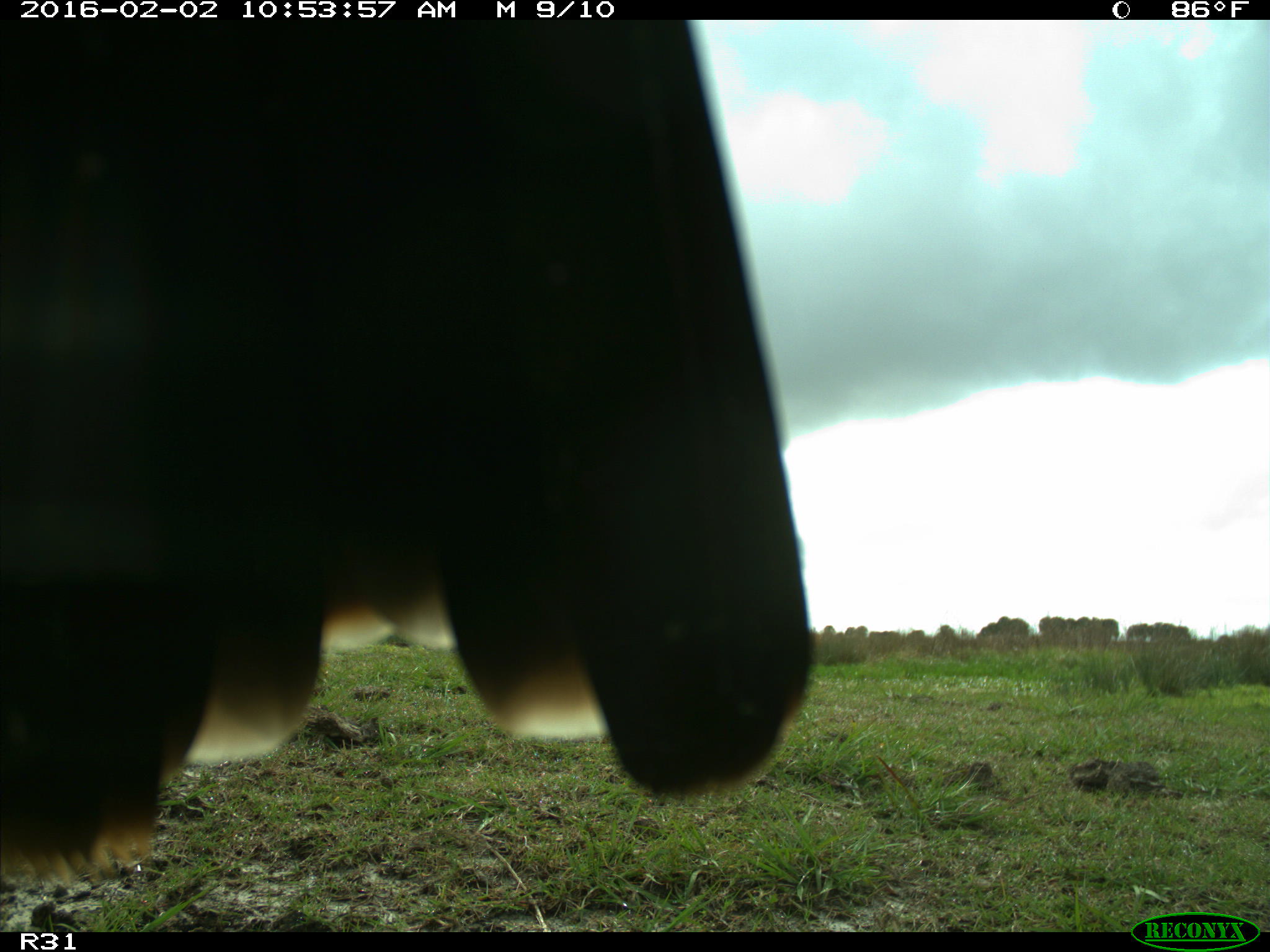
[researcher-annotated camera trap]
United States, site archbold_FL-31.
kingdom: Animalia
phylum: Chordata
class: Aves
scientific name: Aves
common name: birds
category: unidentified bird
Unidentified bird (birds) (Aves).